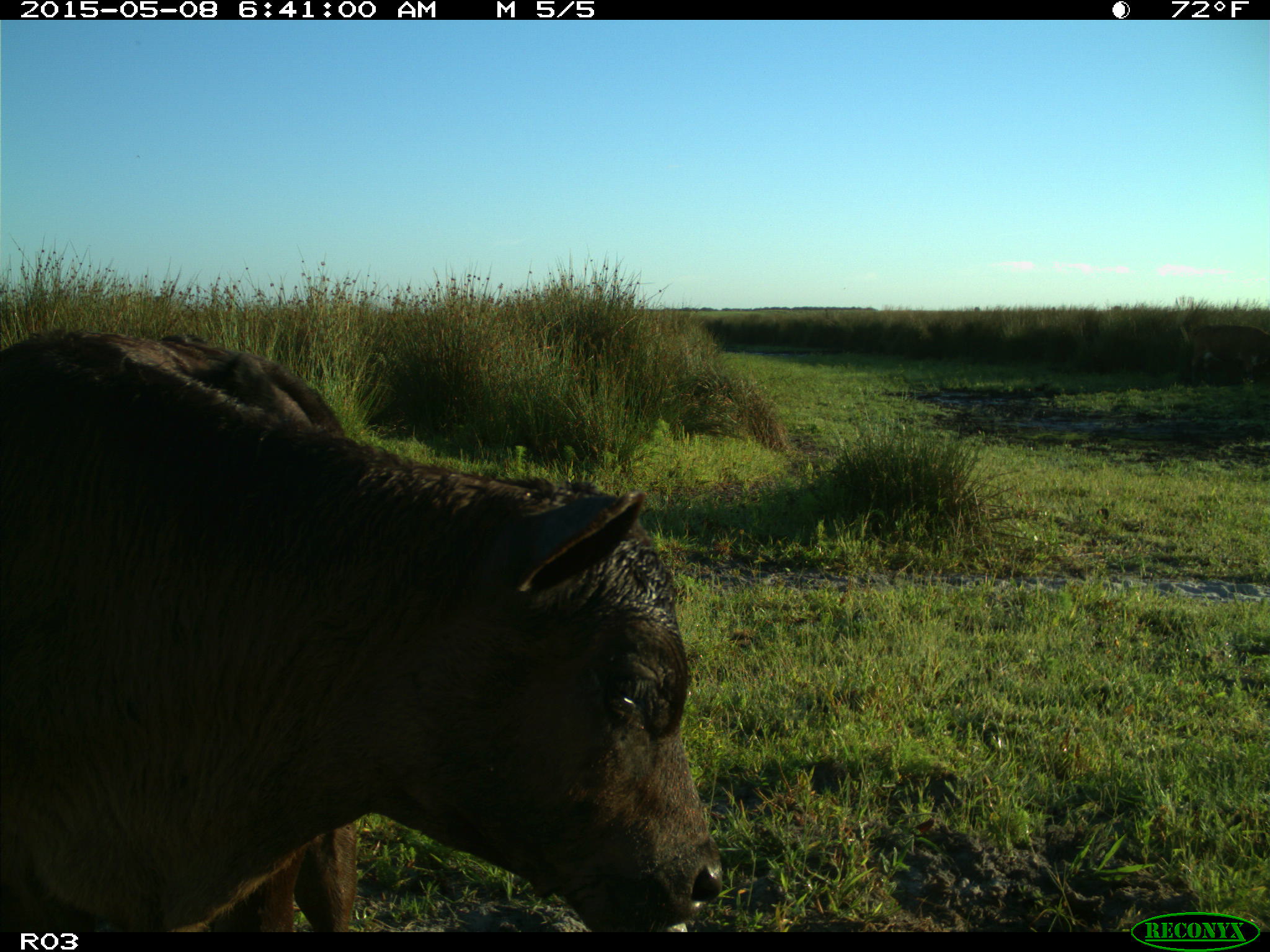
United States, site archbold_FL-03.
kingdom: Animalia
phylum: Chordata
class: Mammalia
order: Artiodactyla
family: Bovidae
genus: Bos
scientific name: Bos taurus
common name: domestic cow